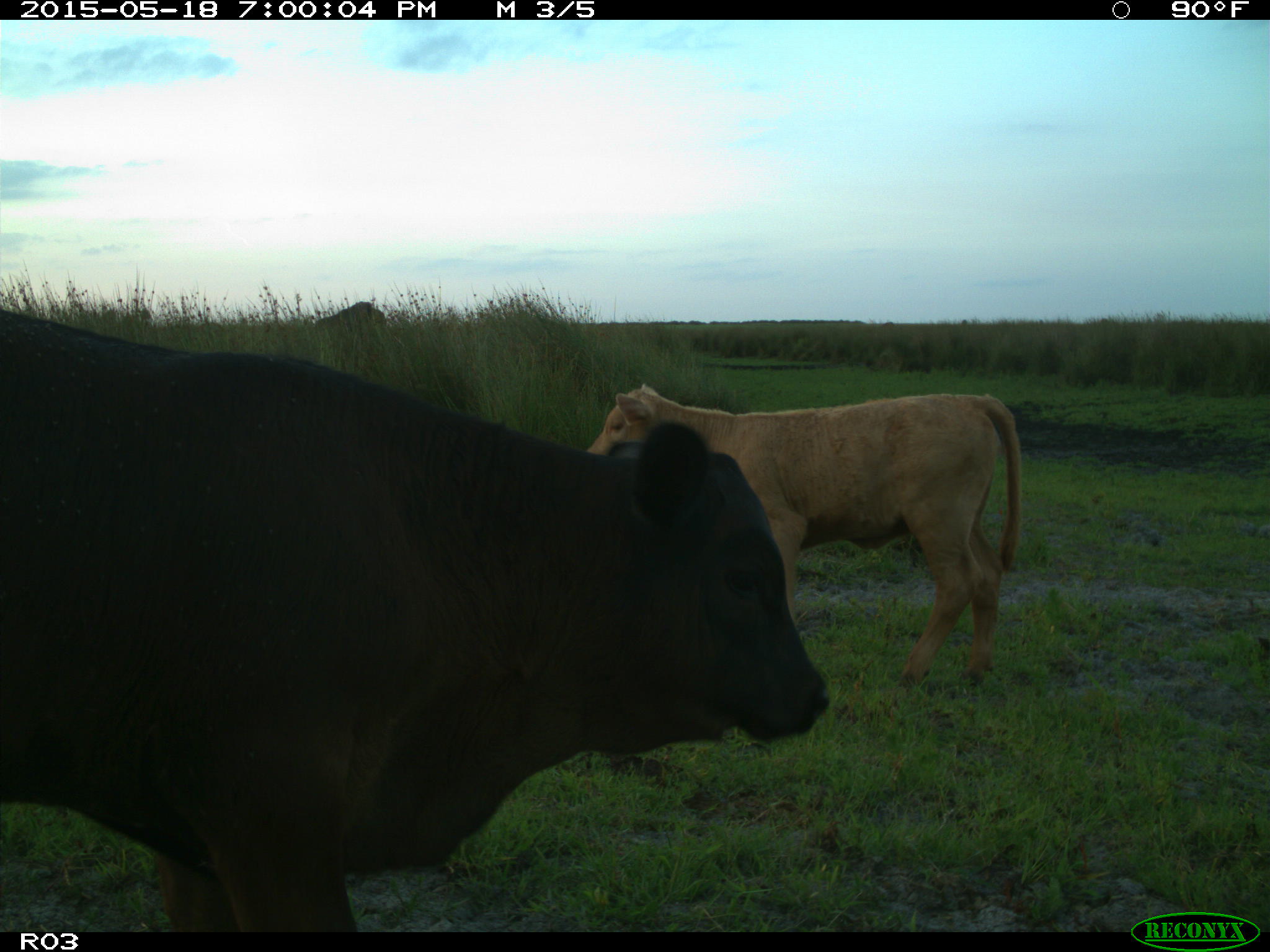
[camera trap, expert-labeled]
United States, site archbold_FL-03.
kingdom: Animalia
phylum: Chordata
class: Mammalia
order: Artiodactyla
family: Bovidae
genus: Bos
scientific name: Bos taurus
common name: domestic cow